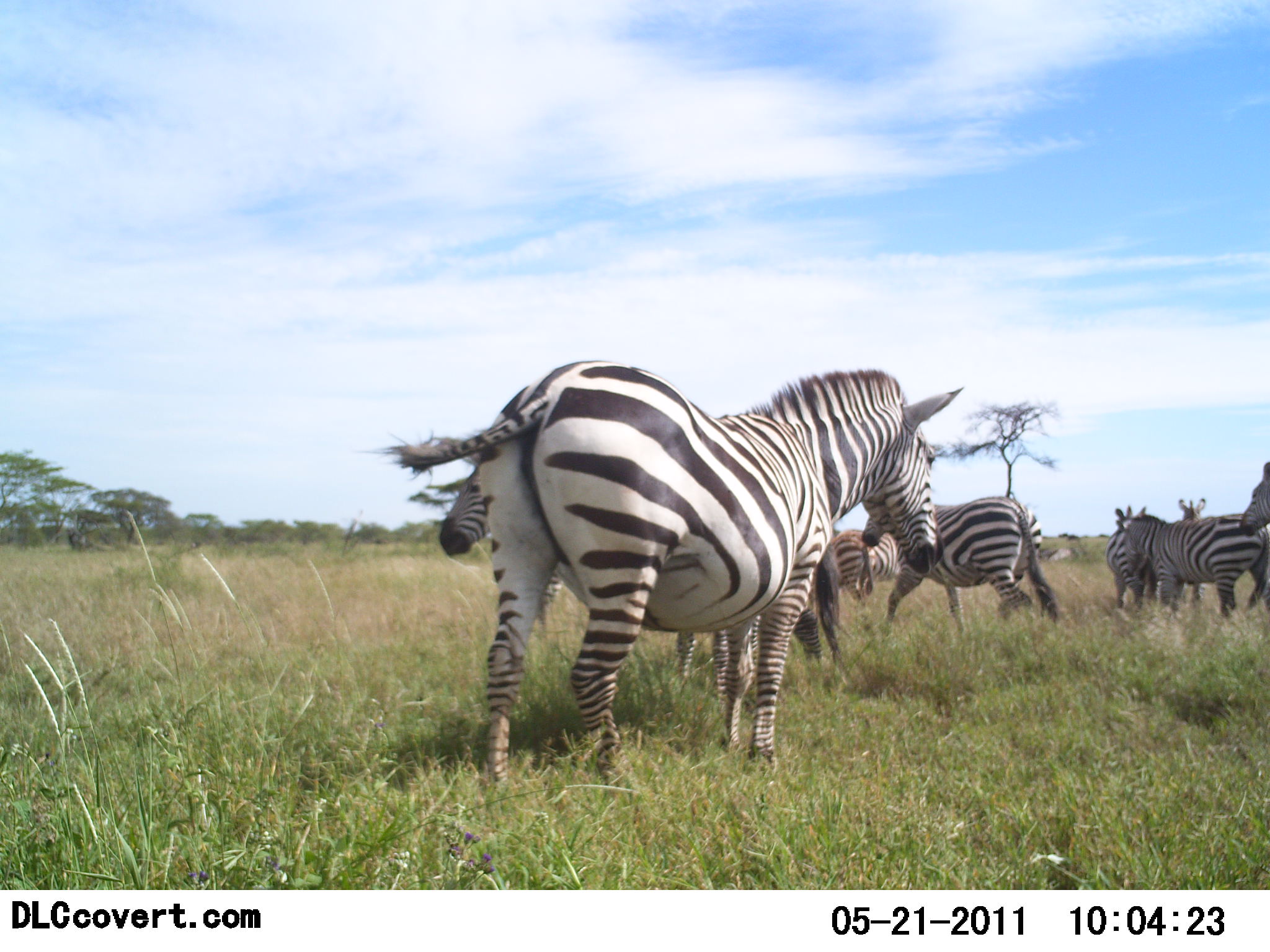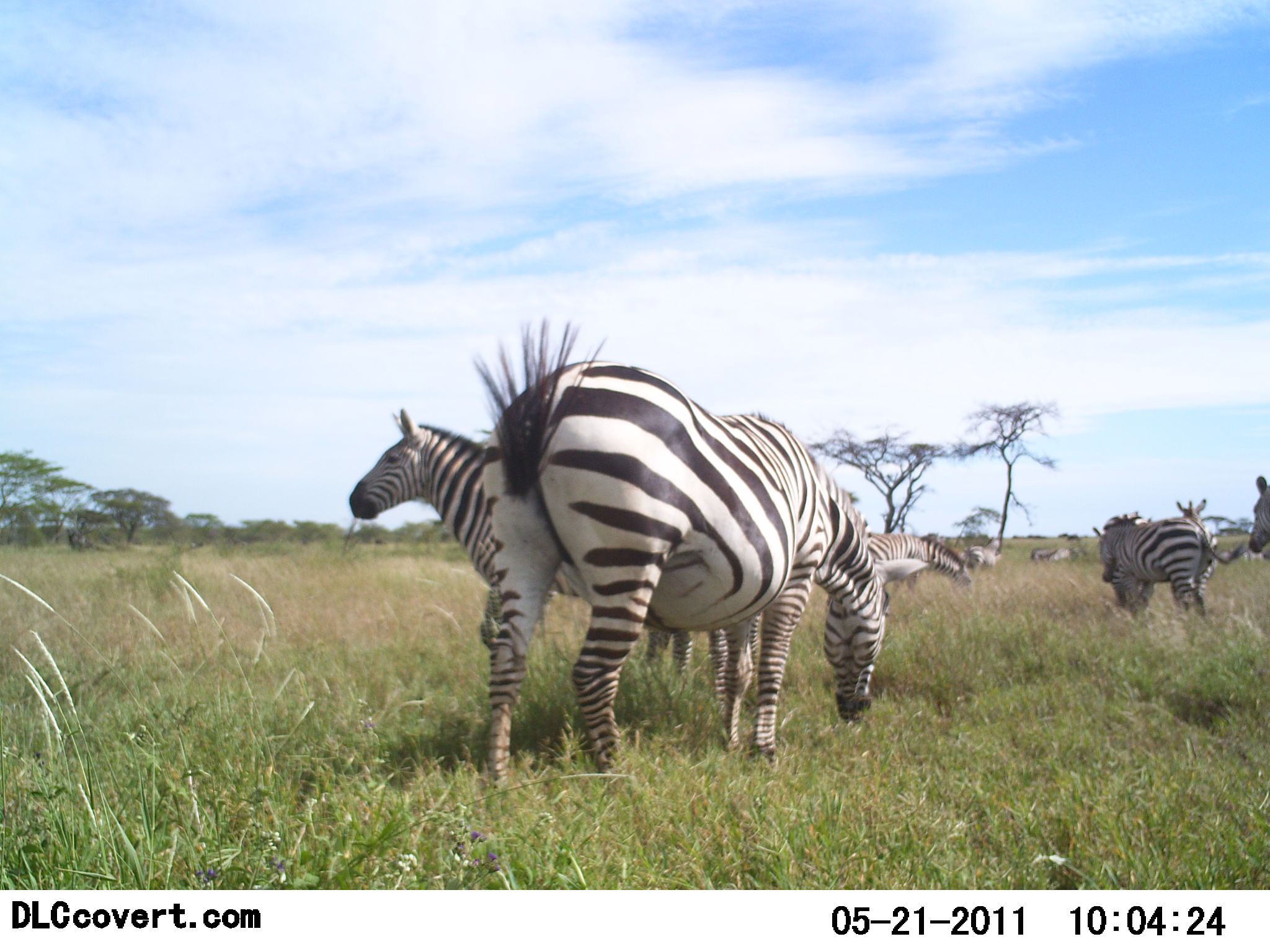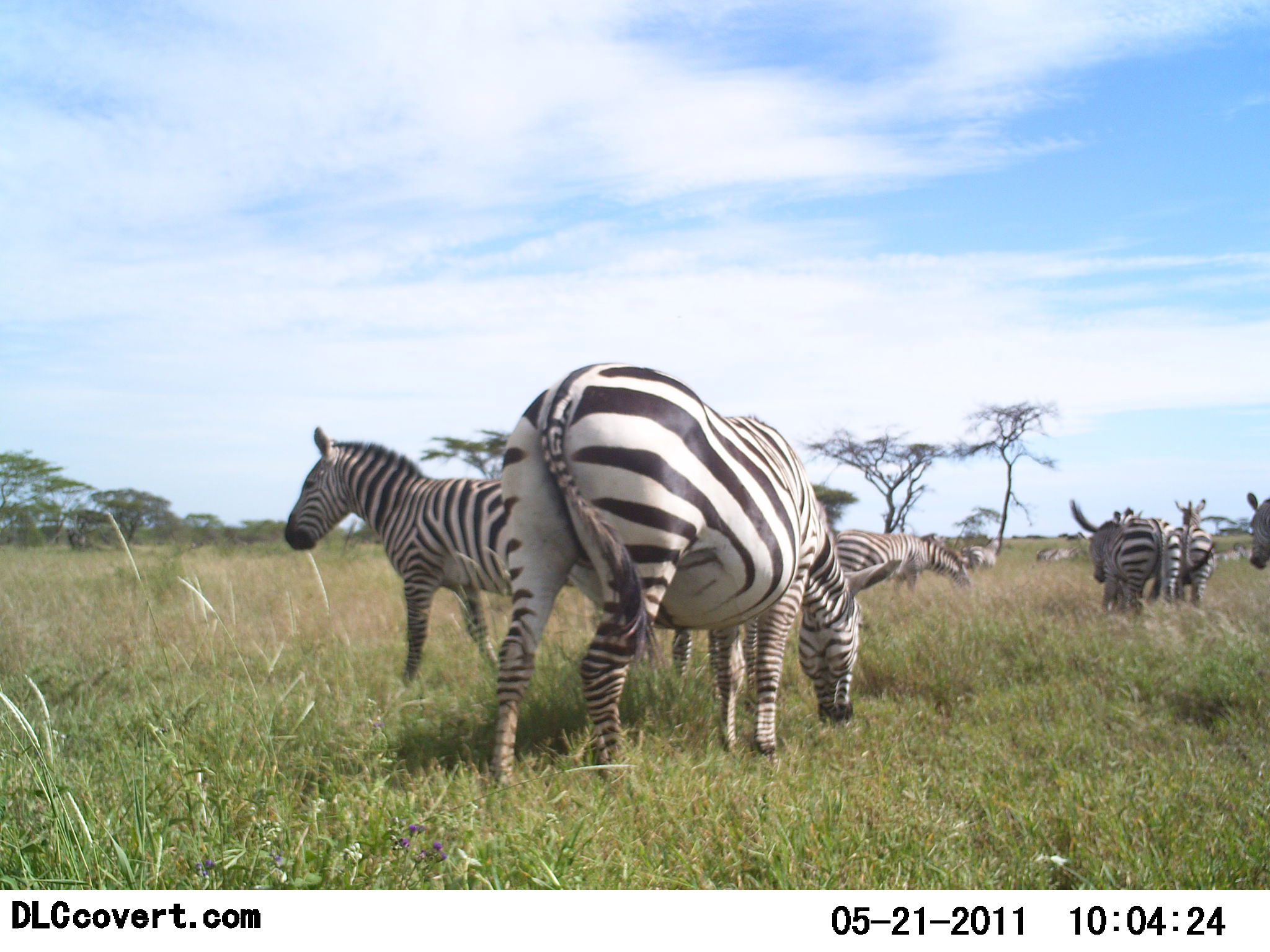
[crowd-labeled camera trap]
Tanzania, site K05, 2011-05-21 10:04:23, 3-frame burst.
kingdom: Animalia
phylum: Chordata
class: Mammalia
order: Perissodactyla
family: Equidae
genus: Equus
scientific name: Equus quagga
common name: plains zebra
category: zebra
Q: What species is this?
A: Zebra (plains zebra) (Equus quagga).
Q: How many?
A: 10.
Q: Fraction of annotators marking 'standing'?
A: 67%.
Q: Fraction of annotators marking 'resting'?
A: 0%.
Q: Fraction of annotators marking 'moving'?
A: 92%.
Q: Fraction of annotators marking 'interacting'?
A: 17%.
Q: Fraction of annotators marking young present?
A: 8%.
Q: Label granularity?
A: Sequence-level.